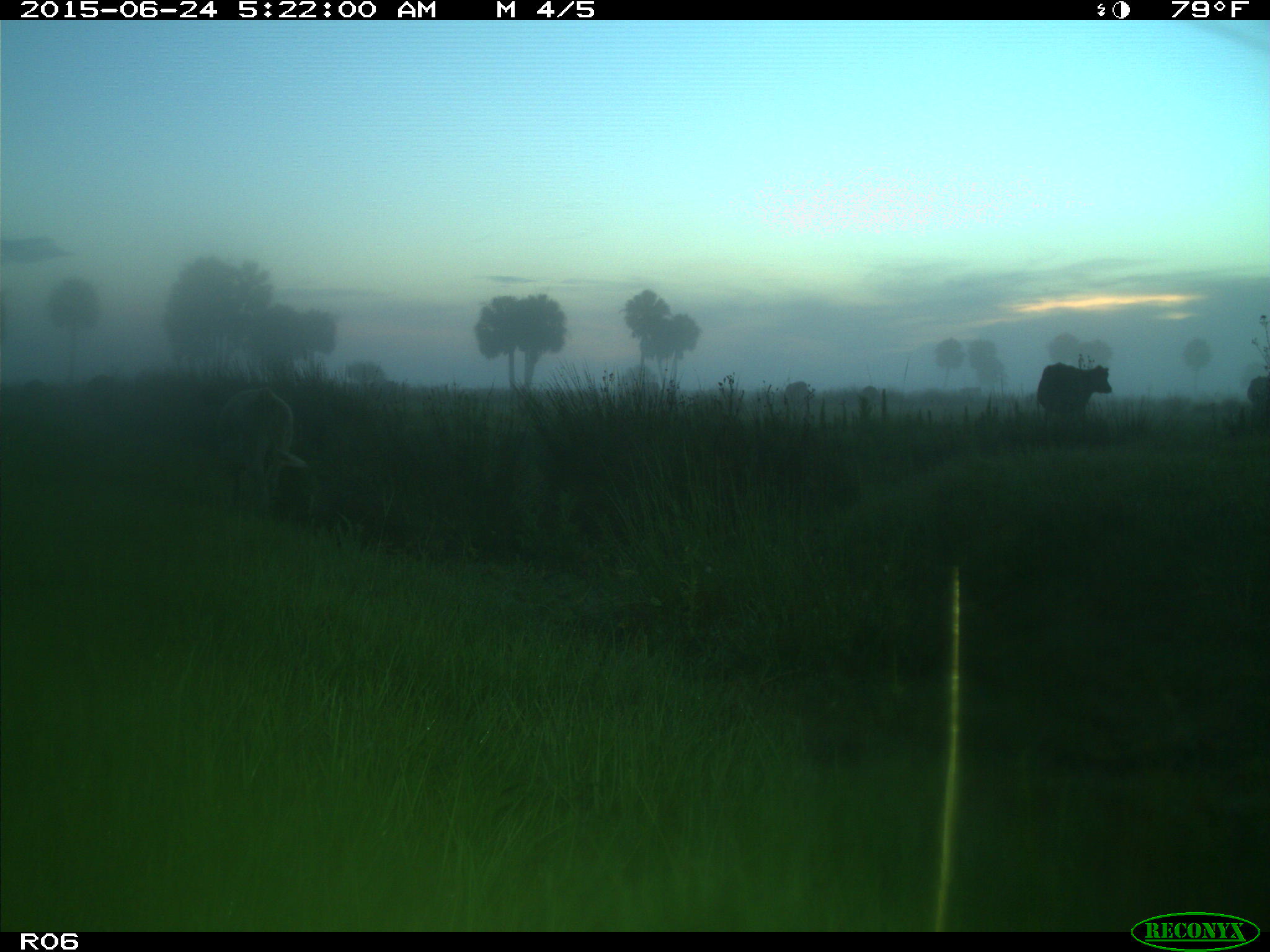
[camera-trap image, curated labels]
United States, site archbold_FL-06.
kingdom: Animalia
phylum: Chordata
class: Mammalia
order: Artiodactyla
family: Bovidae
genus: Bos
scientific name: Bos taurus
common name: domestic cow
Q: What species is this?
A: Bos taurus (domestic cow).